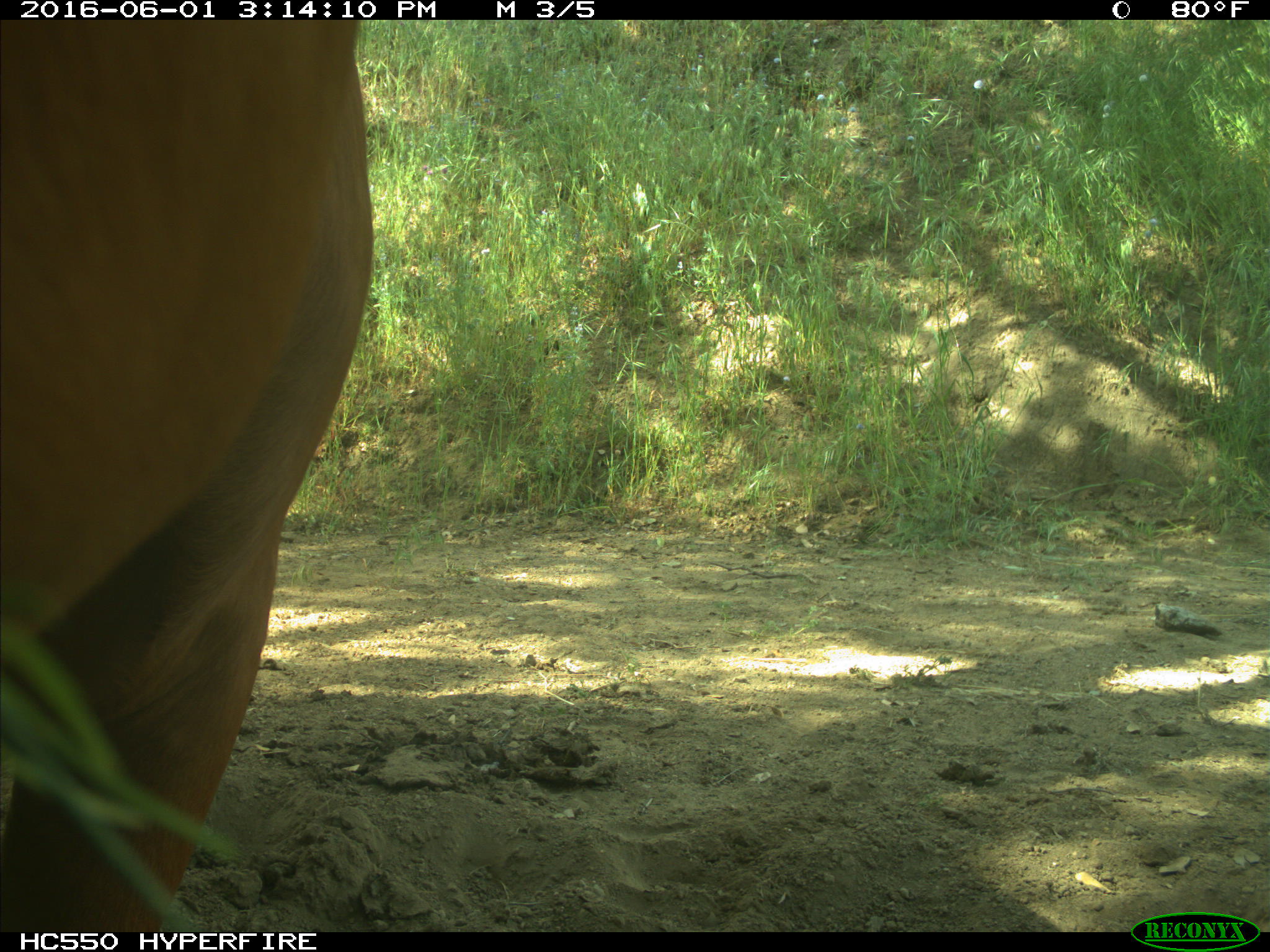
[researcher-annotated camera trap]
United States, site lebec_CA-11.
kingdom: Animalia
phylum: Chordata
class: Mammalia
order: Artiodactyla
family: Bovidae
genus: Bos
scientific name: Bos taurus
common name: domestic cow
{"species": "Bos taurus (domestic cow)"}